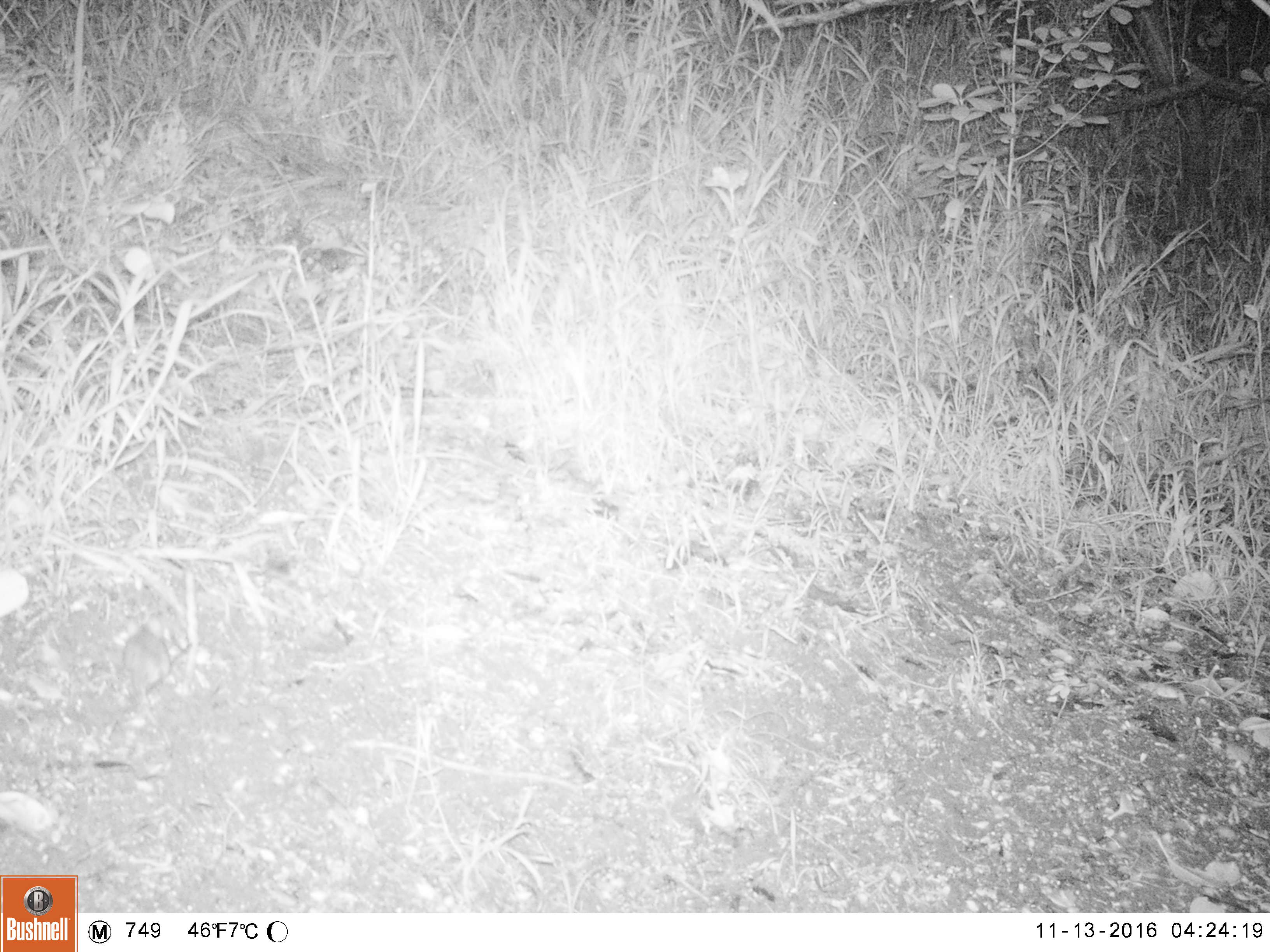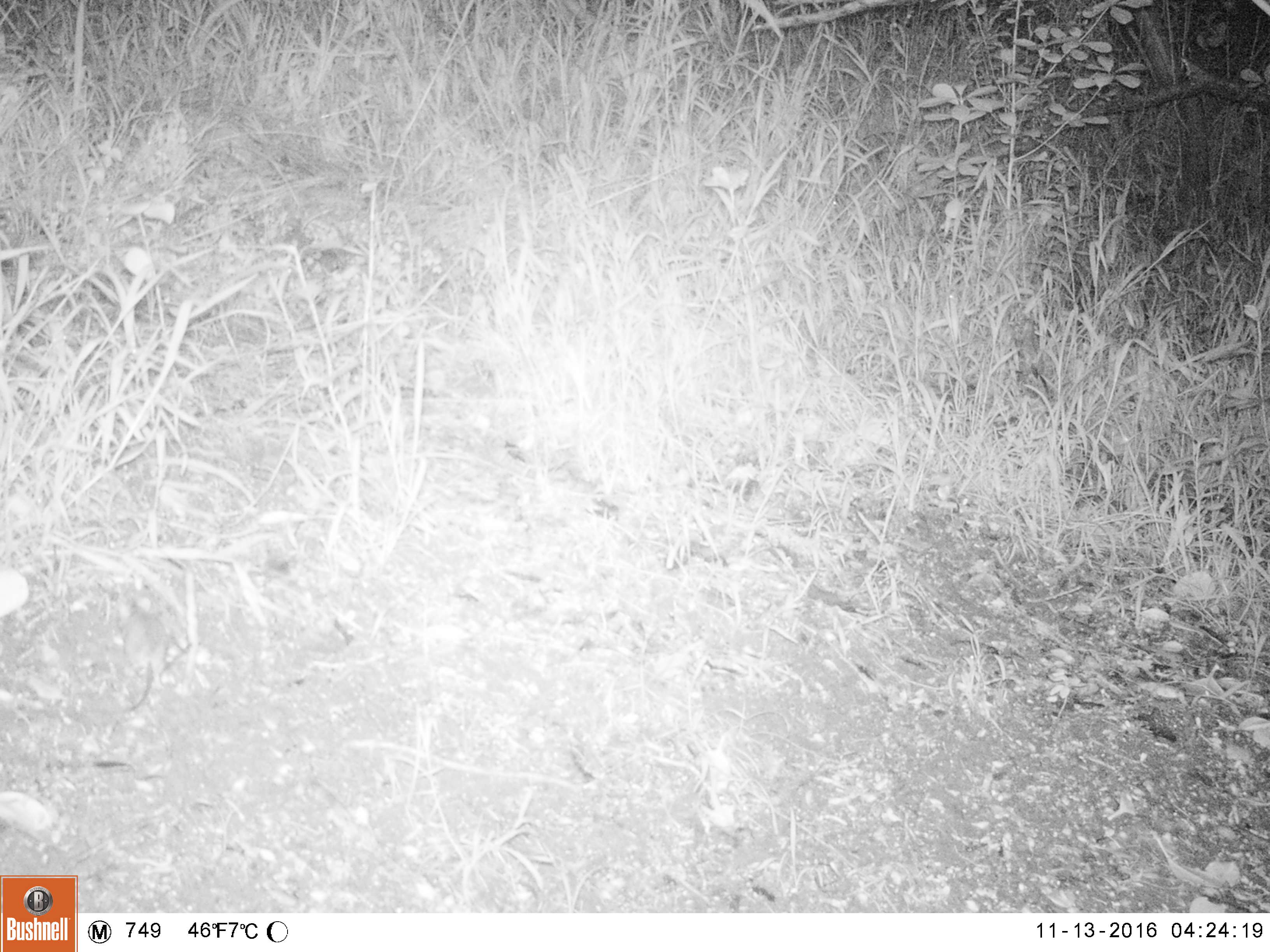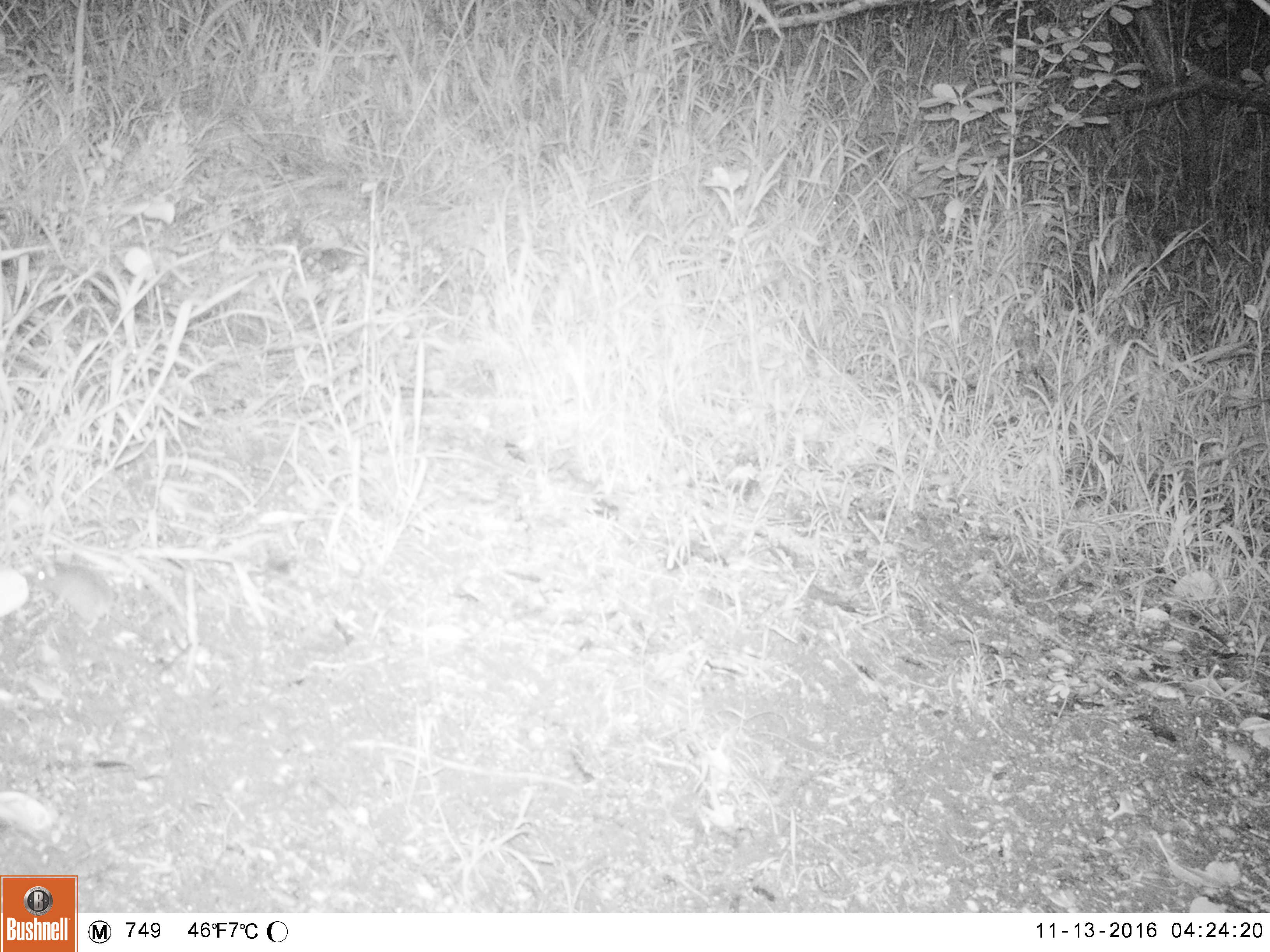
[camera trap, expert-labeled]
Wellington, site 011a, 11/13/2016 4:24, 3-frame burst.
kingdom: Animalia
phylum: Chordata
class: Mammalia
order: Rodentia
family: Muridae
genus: Mus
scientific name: Mus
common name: mouse